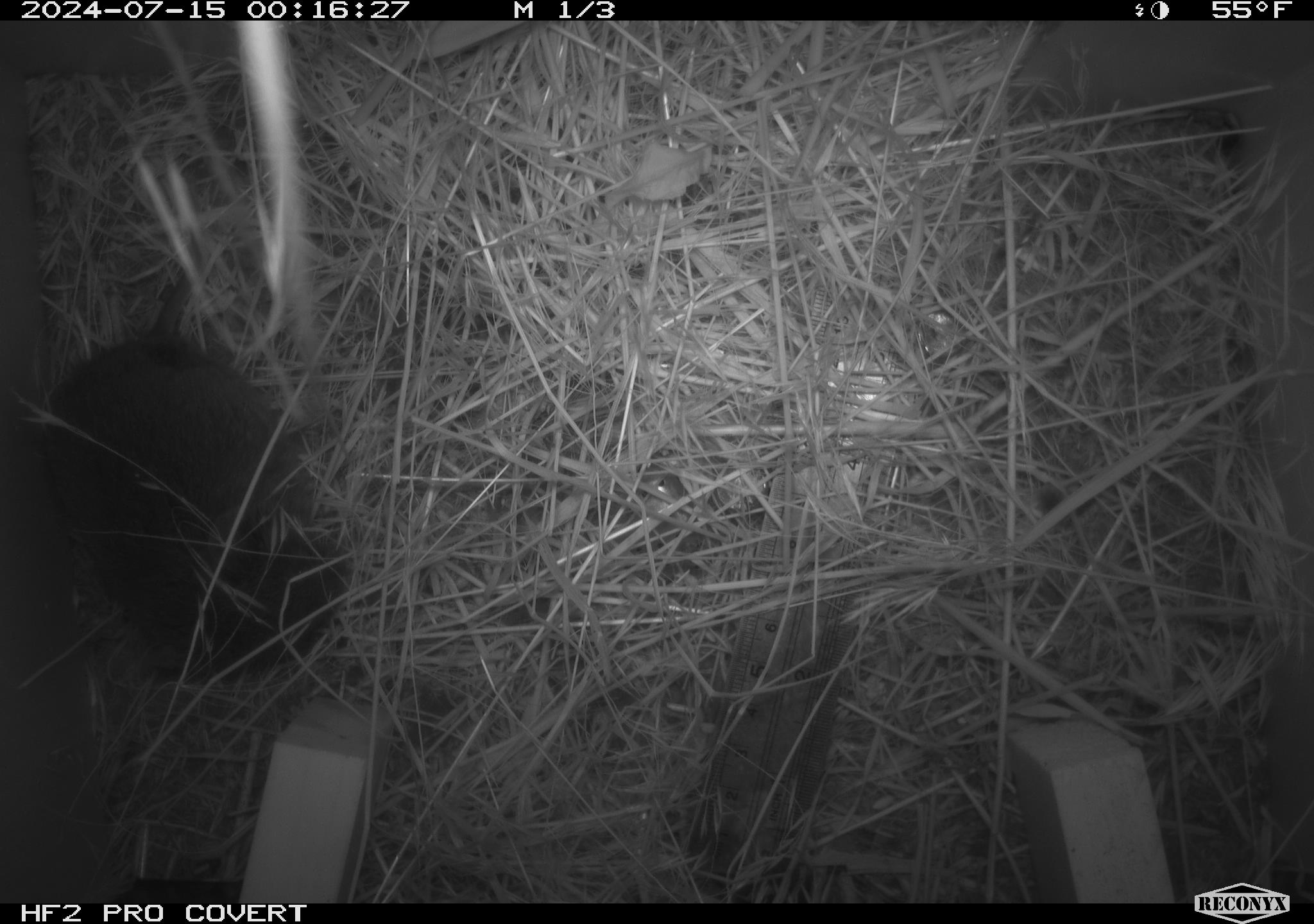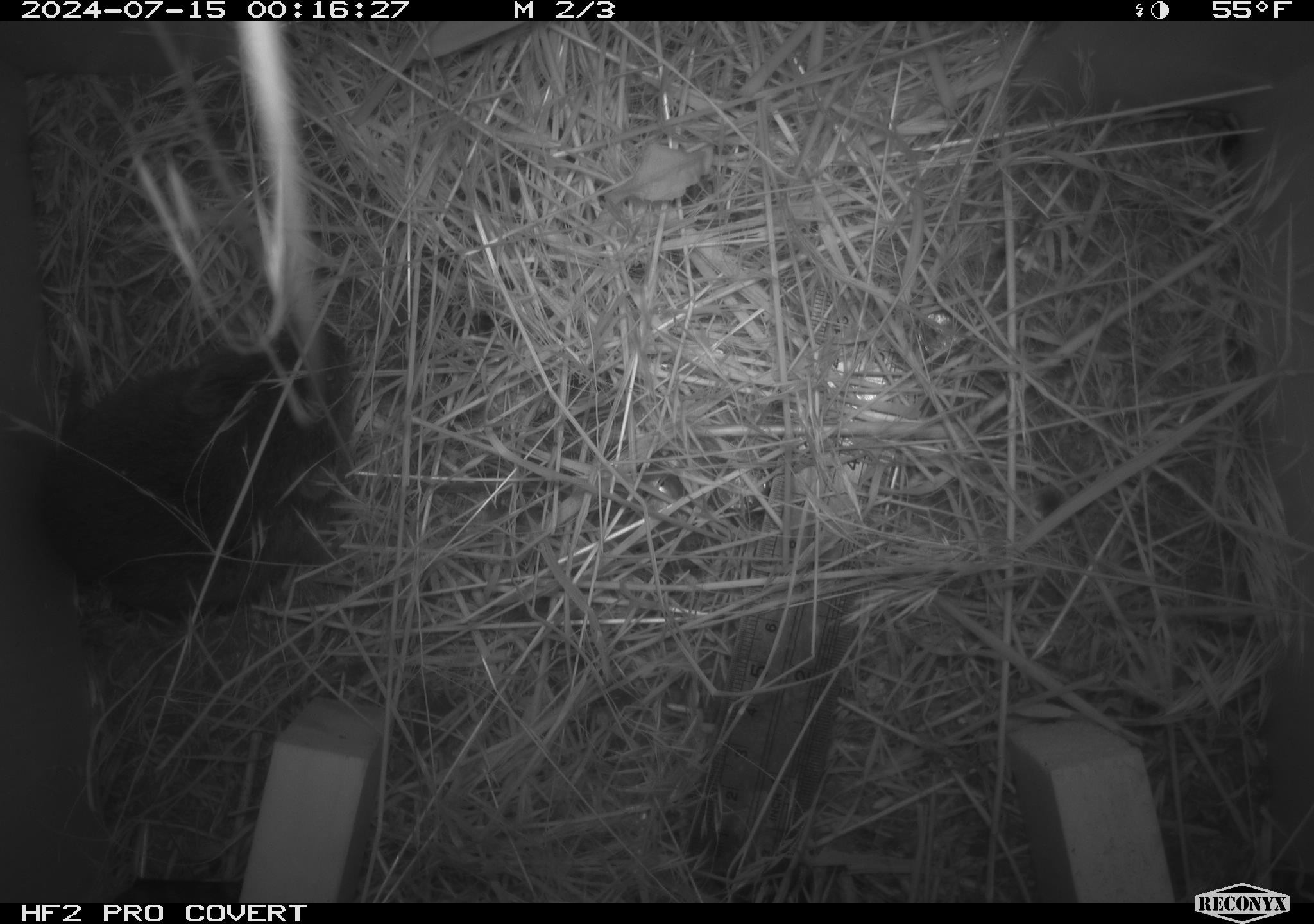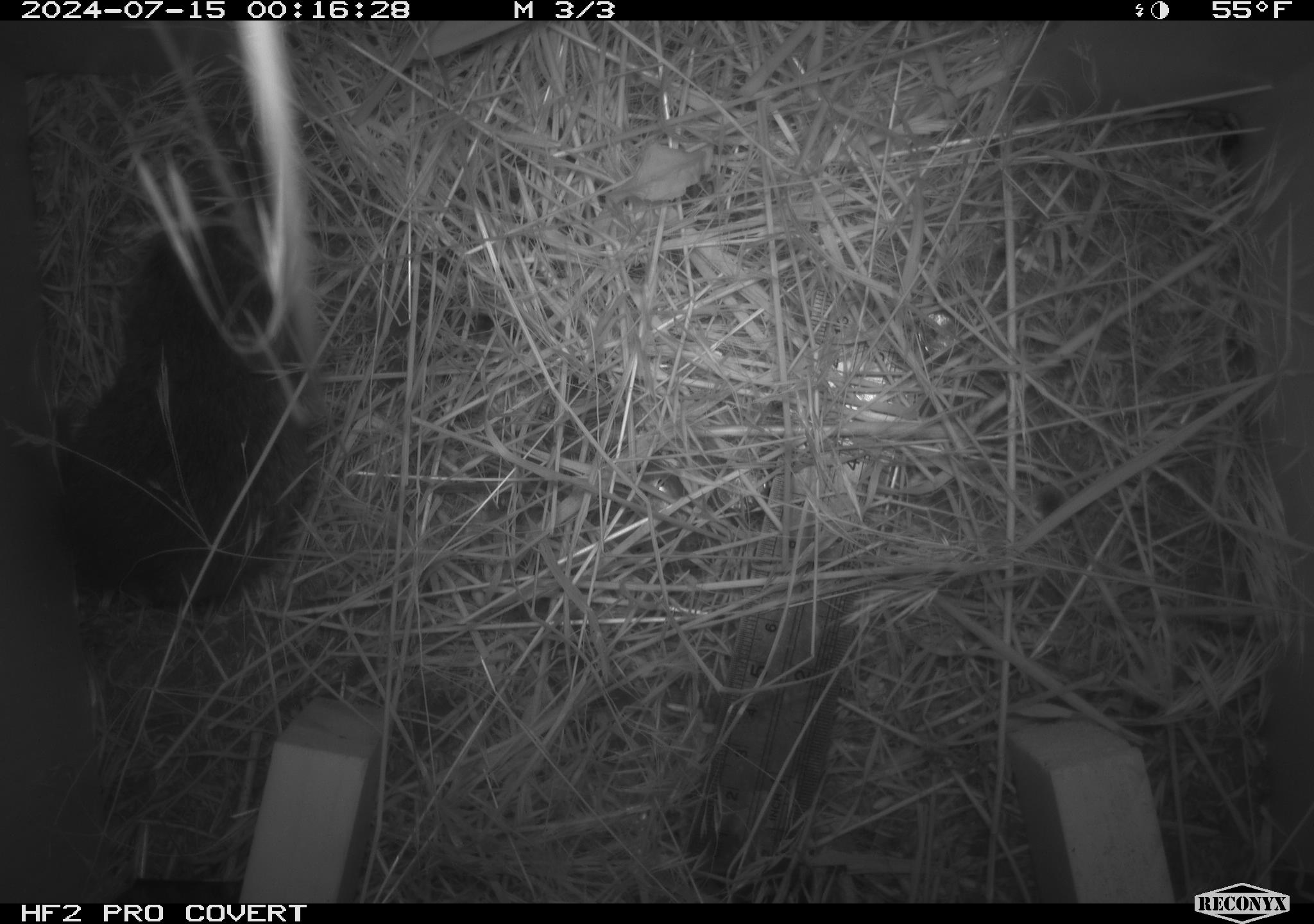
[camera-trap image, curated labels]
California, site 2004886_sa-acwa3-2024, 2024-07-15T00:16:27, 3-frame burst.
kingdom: Animalia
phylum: Chordata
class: Mammalia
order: Rodentia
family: Cricetidae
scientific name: Arvicolinae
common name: voles, lemmings, and muskrats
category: arvicolinae subfamily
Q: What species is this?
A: Arvicolinae subfamily (voles, lemmings, and muskrats) (Arvicolinae).